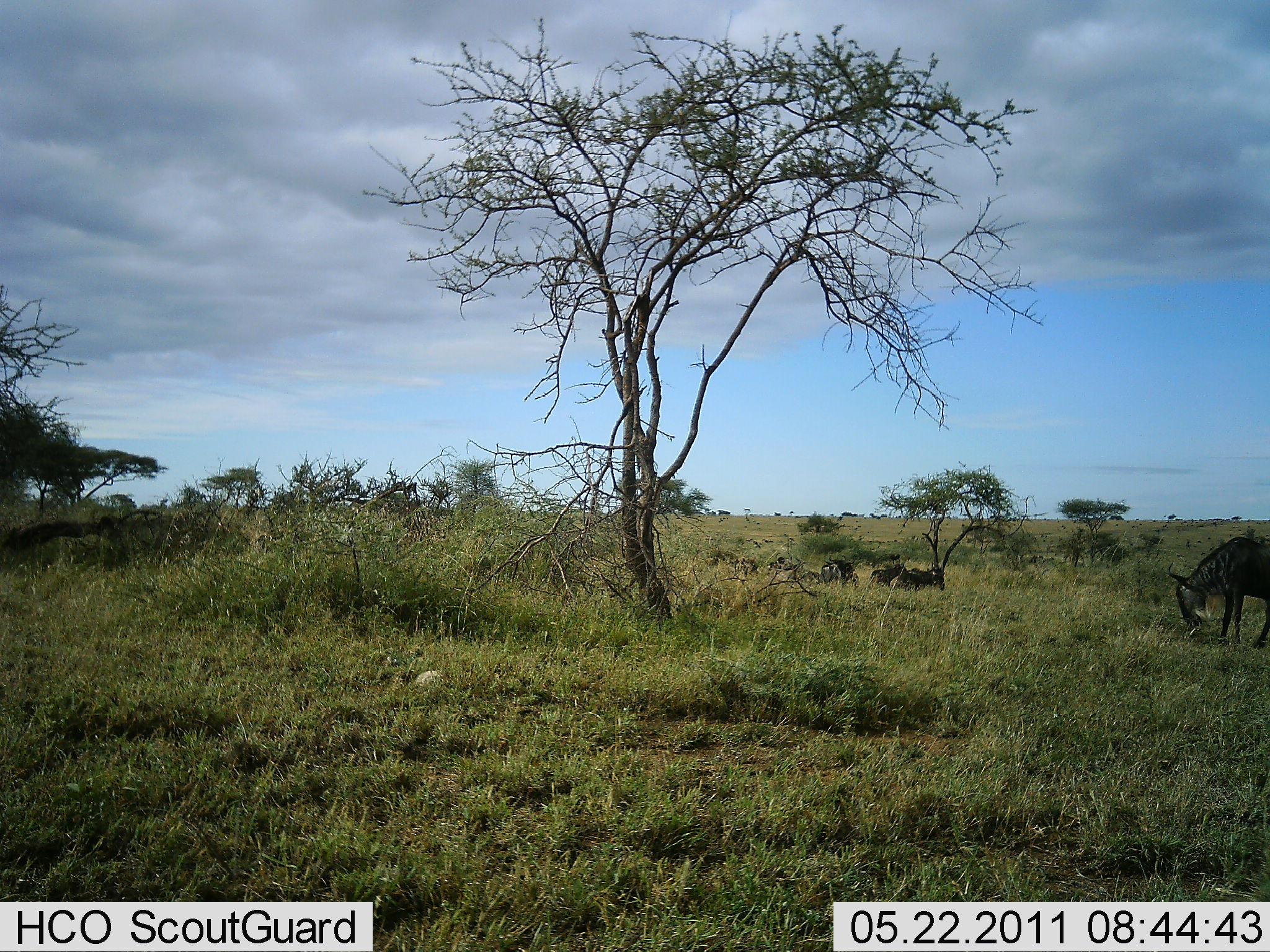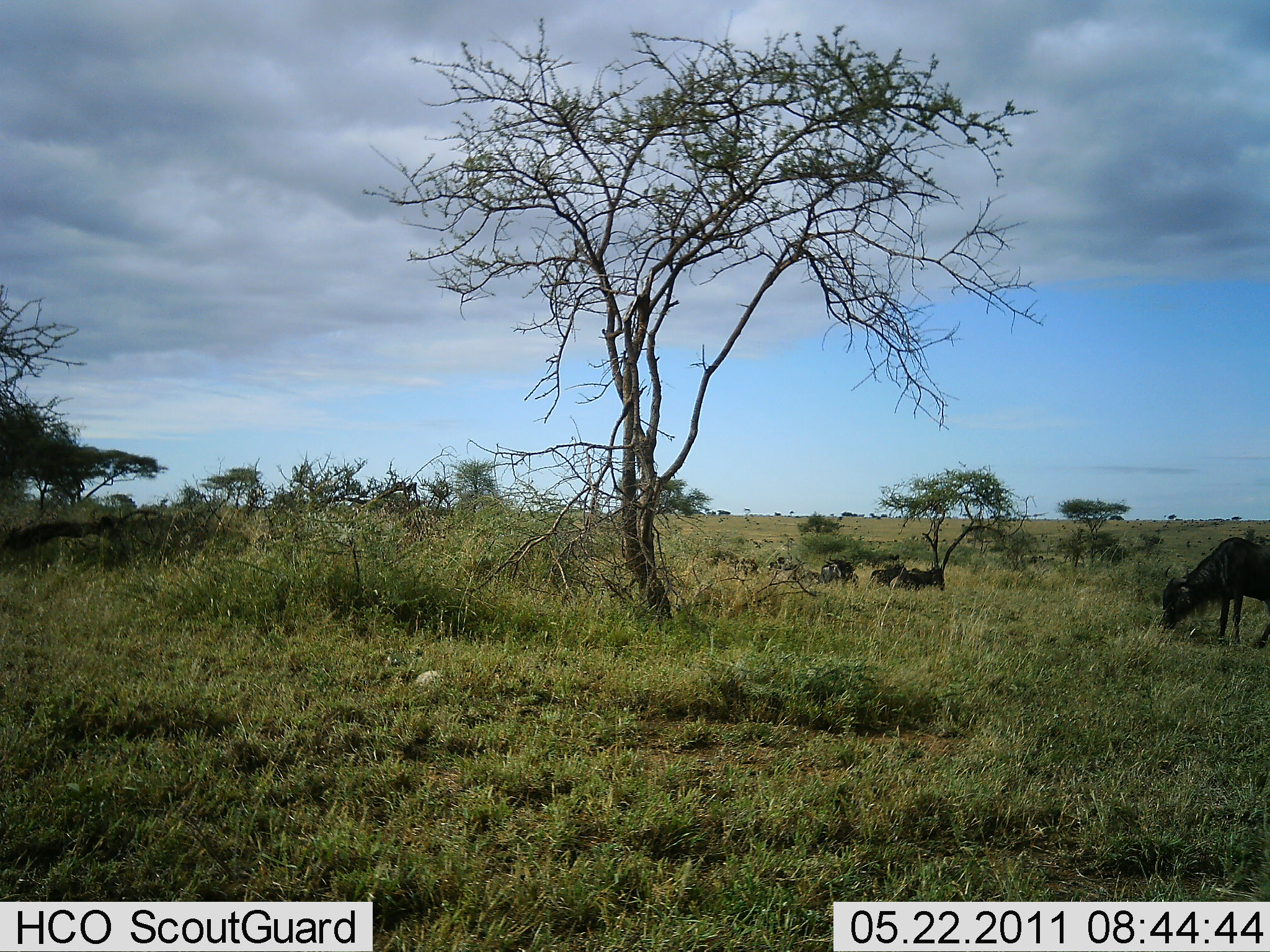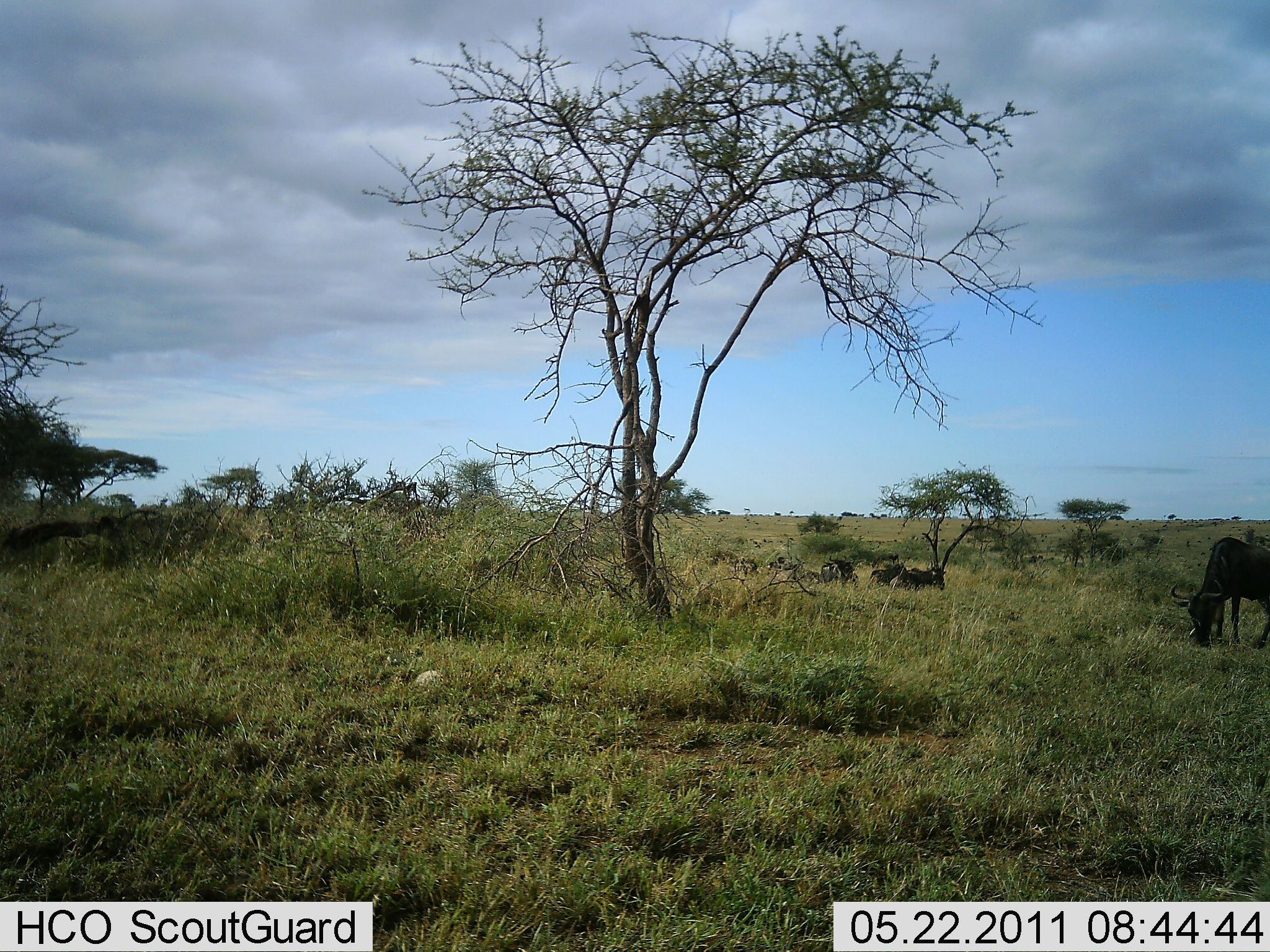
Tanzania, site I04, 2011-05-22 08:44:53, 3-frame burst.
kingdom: Animalia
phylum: Chordata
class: Mammalia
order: Artiodactyla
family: Bovidae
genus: Connochaetes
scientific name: Connochaetes taurinus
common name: blue wildebeest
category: wildebeest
Wildebeest (blue wildebeest) (Connochaetes taurinus), count 3. Behavior (volunteer vote fractions): standing 45%, resting 18%, moving 9%, interacting 0%. Young present (vote fraction): 0%. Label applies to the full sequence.